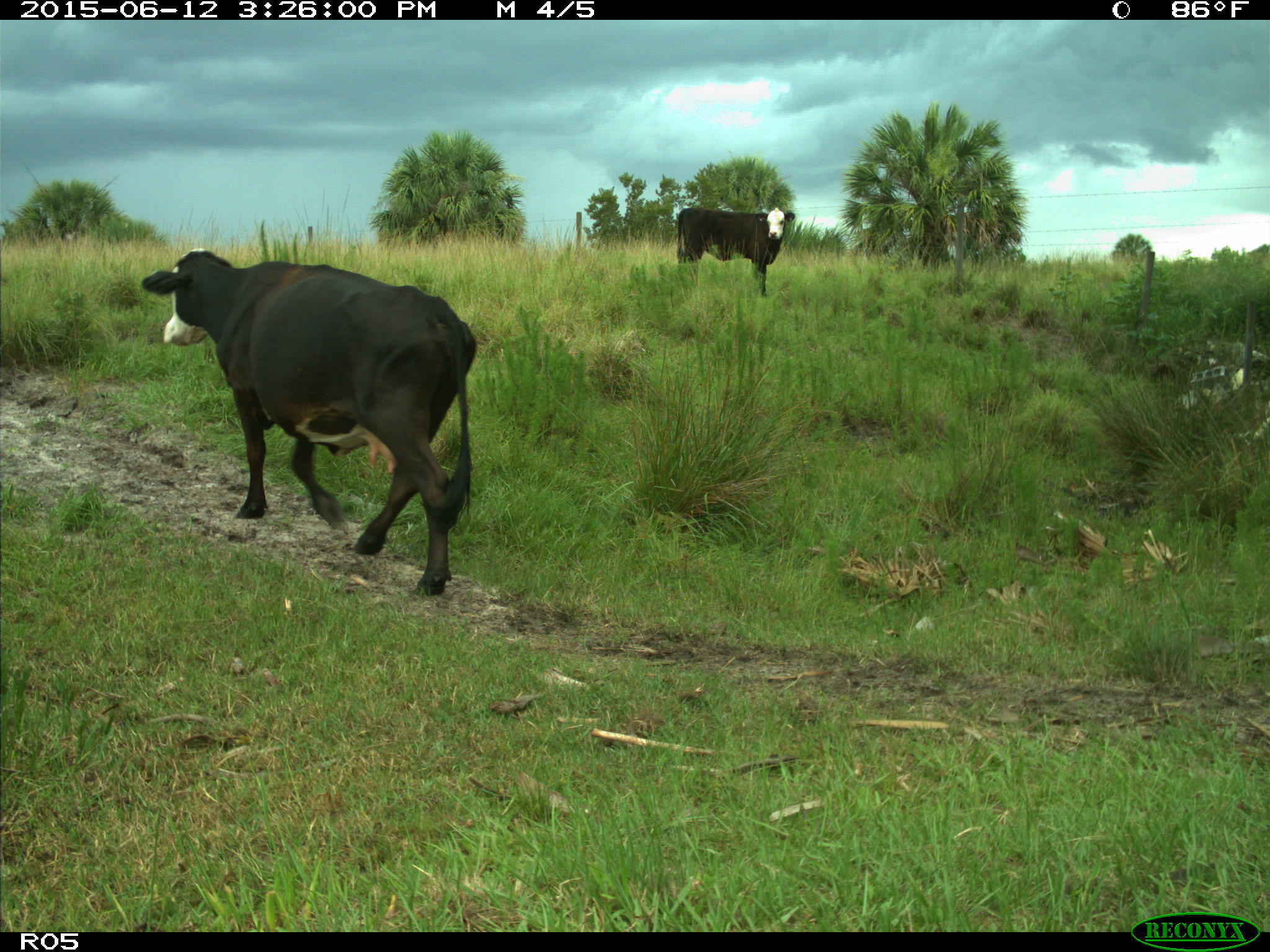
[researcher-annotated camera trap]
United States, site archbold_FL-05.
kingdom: Animalia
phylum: Chordata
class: Mammalia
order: Artiodactyla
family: Bovidae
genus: Bos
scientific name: Bos taurus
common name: domestic cow